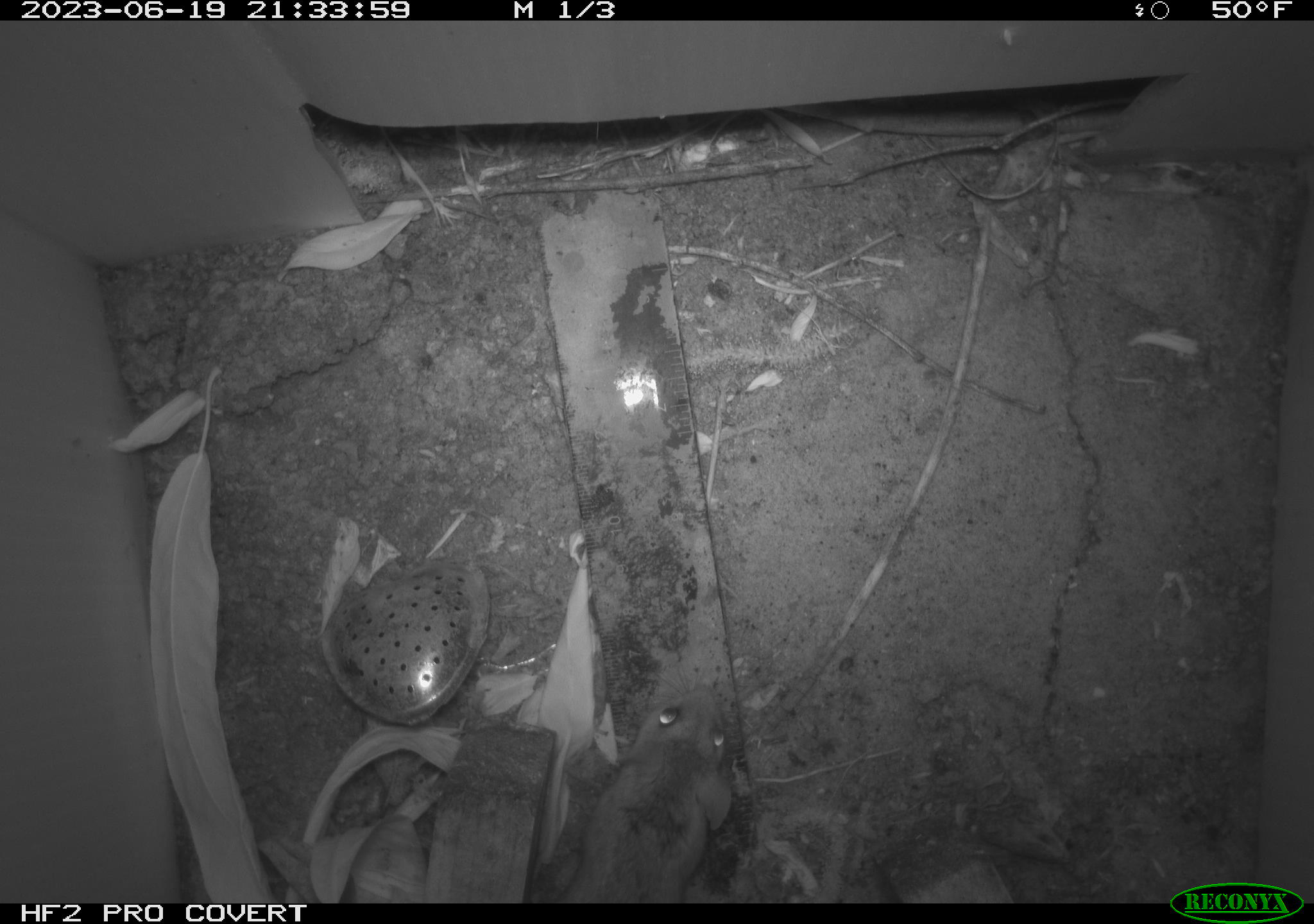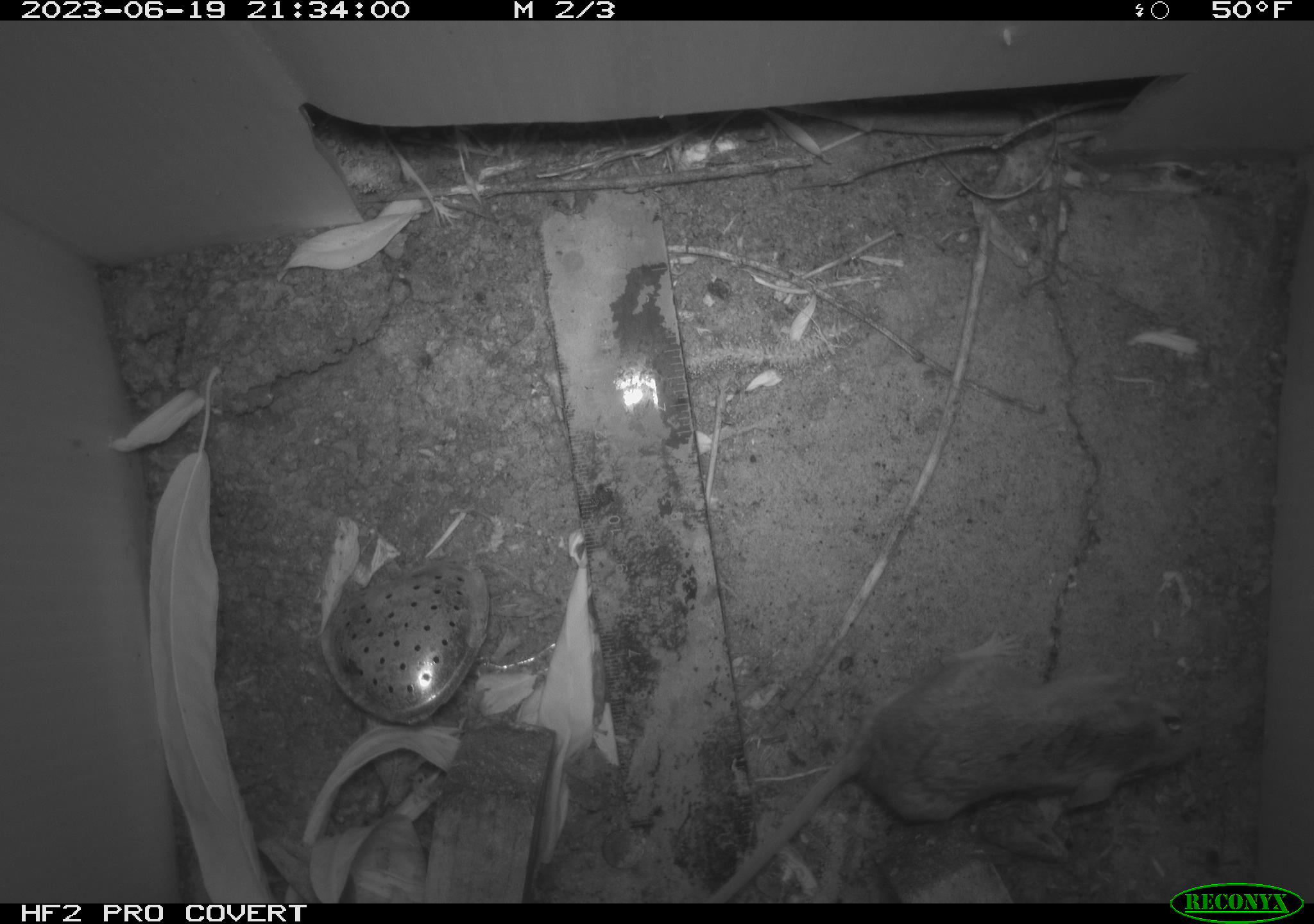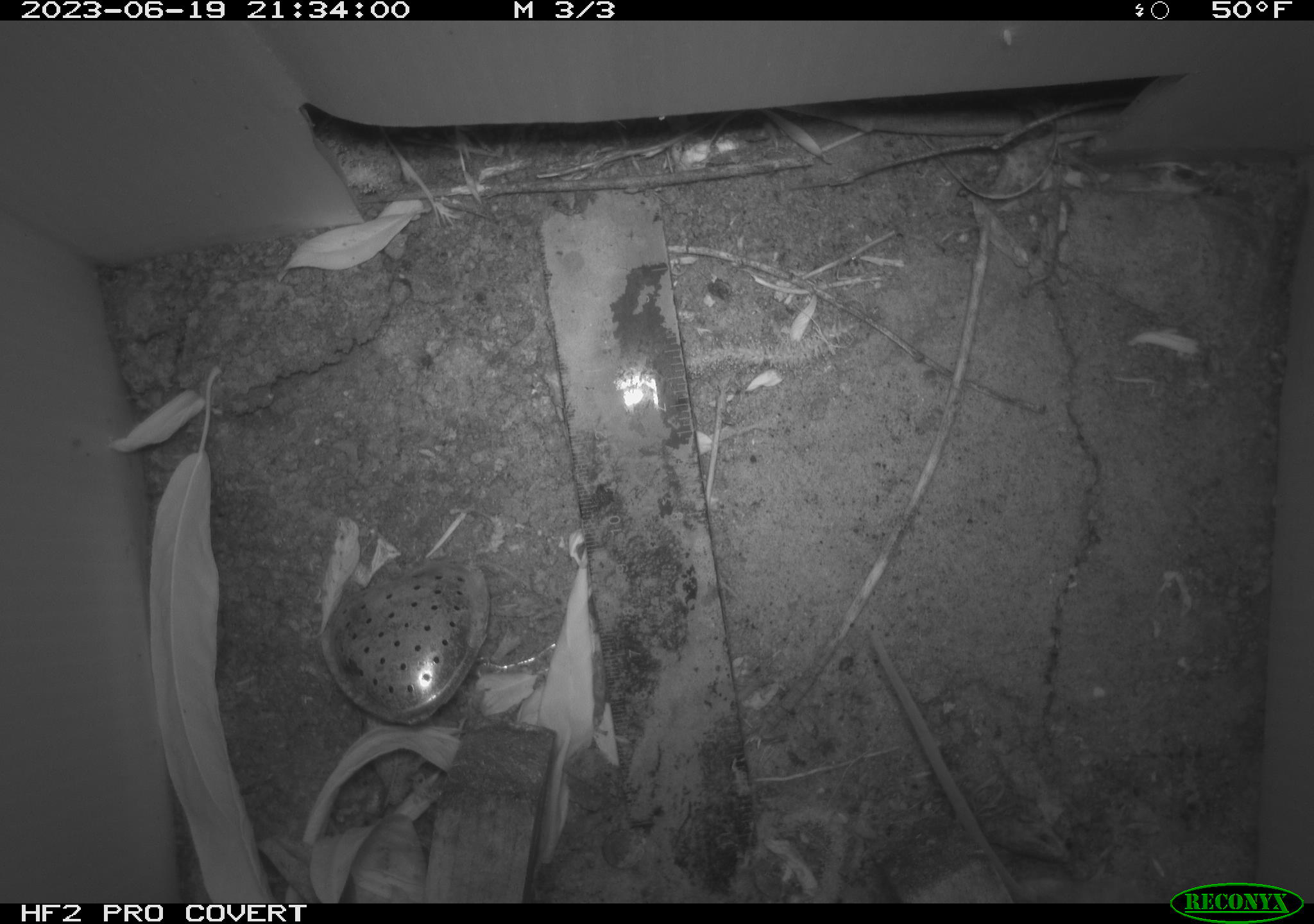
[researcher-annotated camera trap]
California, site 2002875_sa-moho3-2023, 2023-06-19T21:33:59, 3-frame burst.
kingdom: Animalia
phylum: Chordata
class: Mammalia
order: Rodentia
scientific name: Rodentia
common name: mouse species